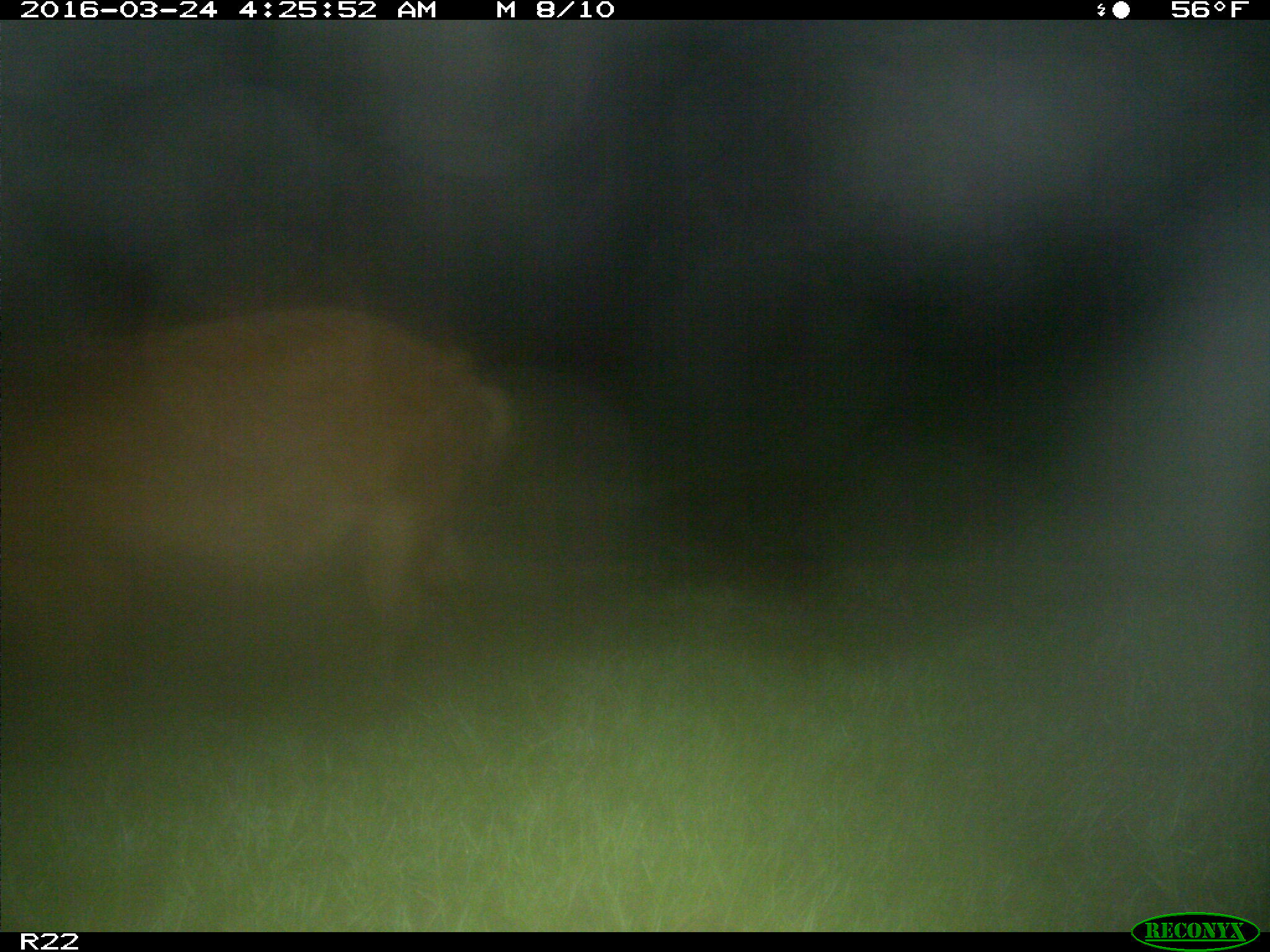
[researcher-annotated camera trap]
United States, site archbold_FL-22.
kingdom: Animalia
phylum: Chordata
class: Mammalia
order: Artiodactyla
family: Suidae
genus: Sus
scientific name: Sus scrofa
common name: wild boar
Sus scrofa (wild boar).